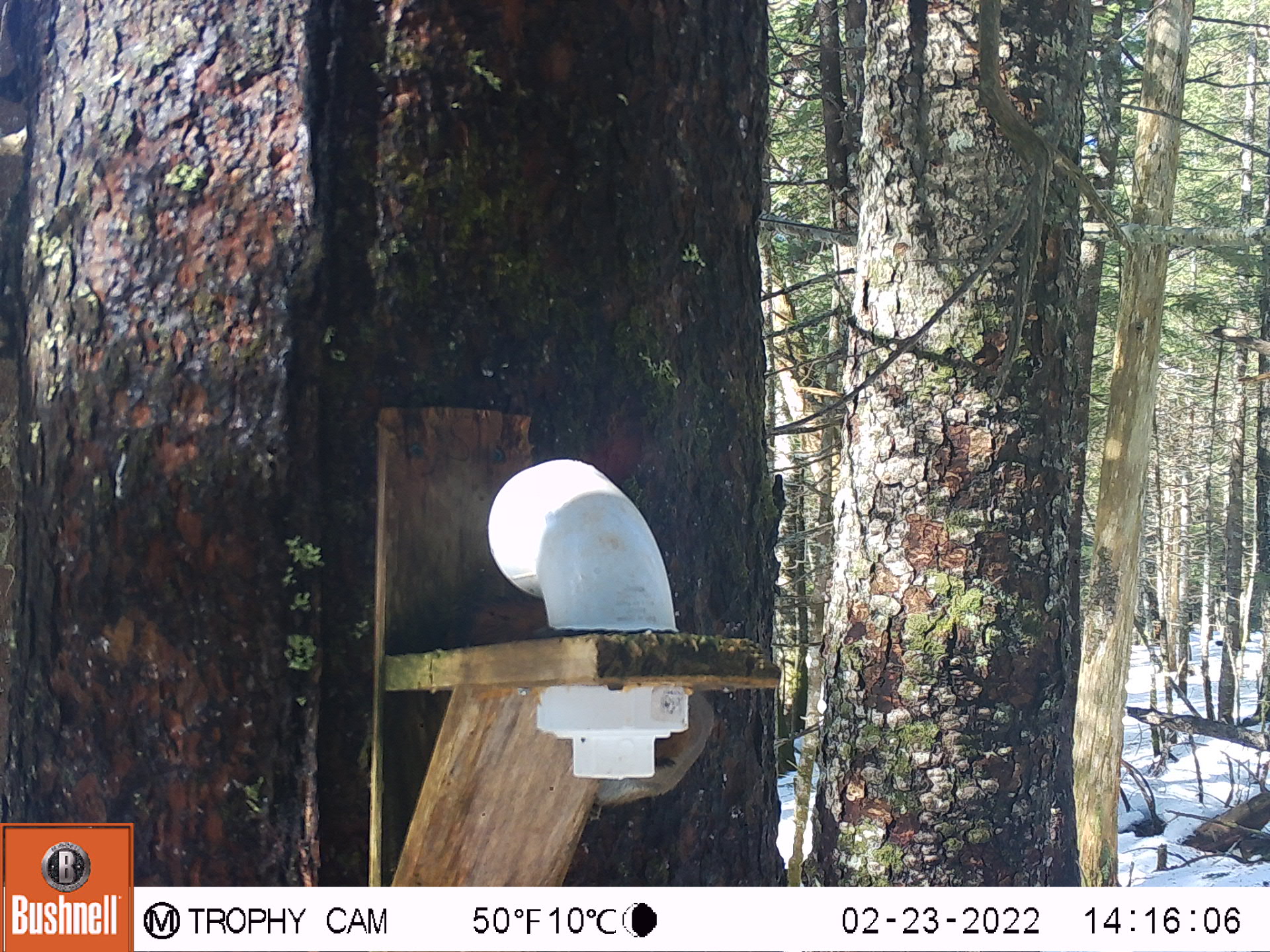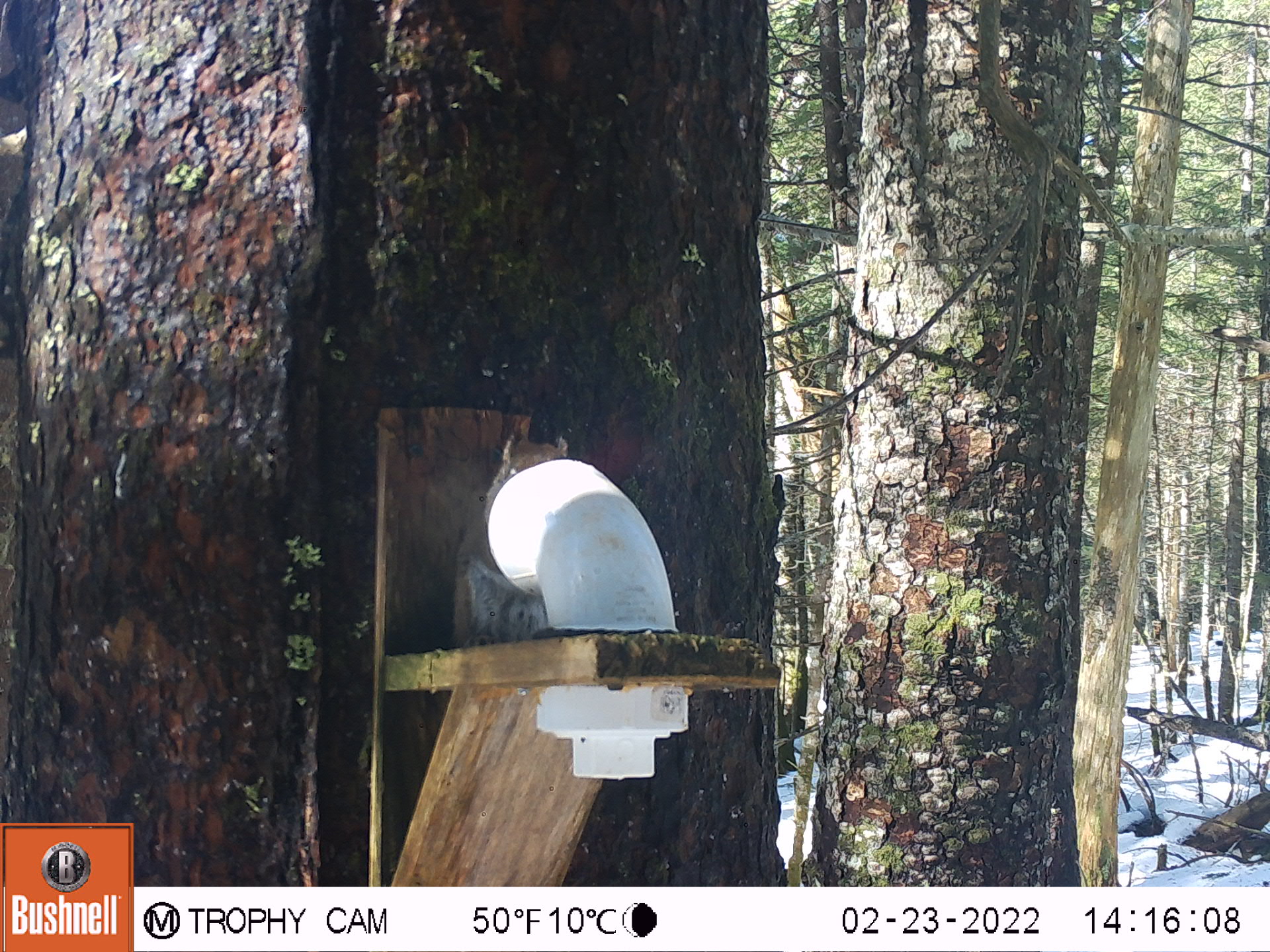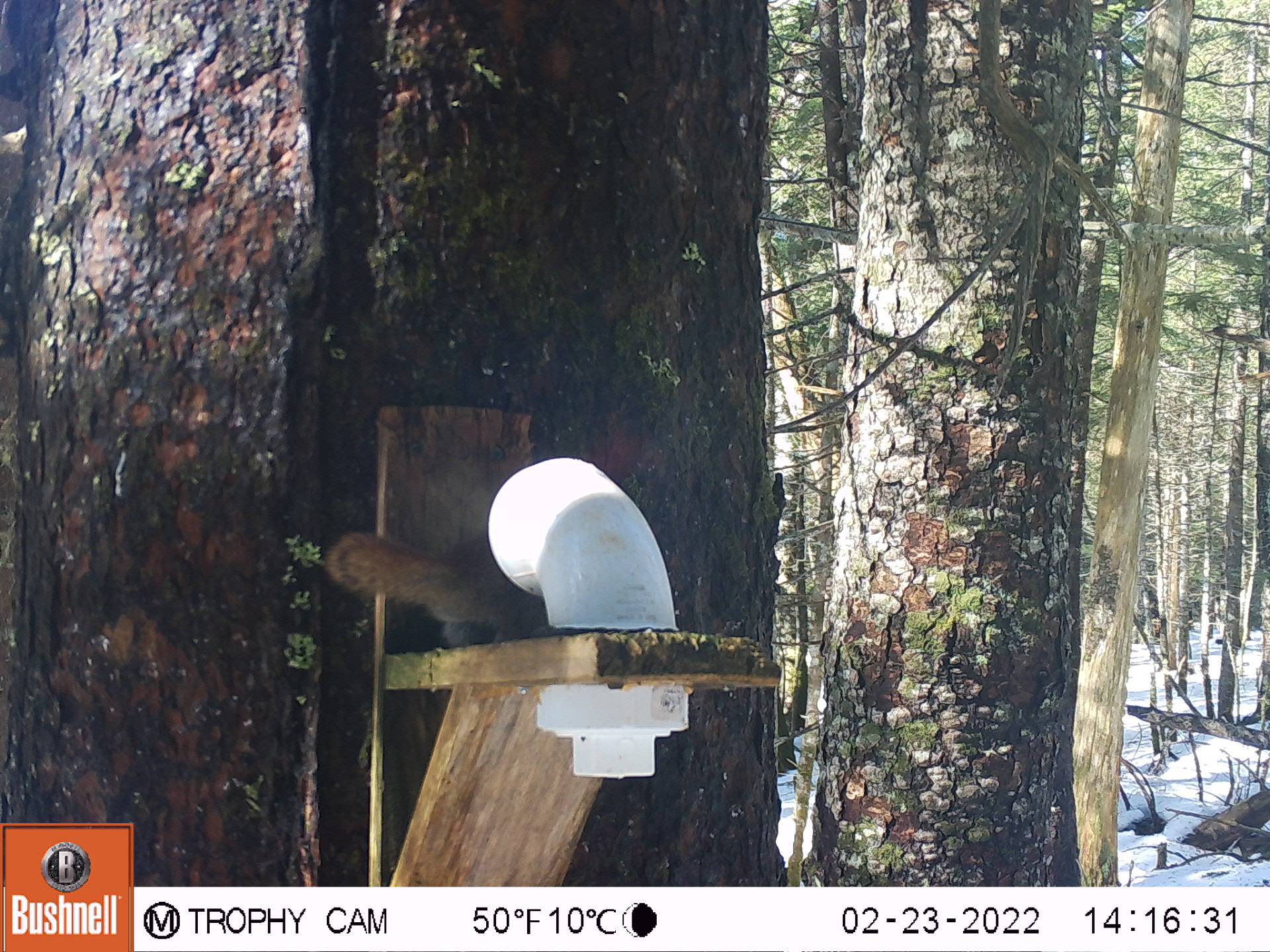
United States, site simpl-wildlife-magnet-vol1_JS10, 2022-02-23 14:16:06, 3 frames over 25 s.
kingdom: Animalia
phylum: Chordata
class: Mammalia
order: Rodentia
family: Sciuridae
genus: Tamiasciurus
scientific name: Tamiasciurus hudsonicus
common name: red squirrel